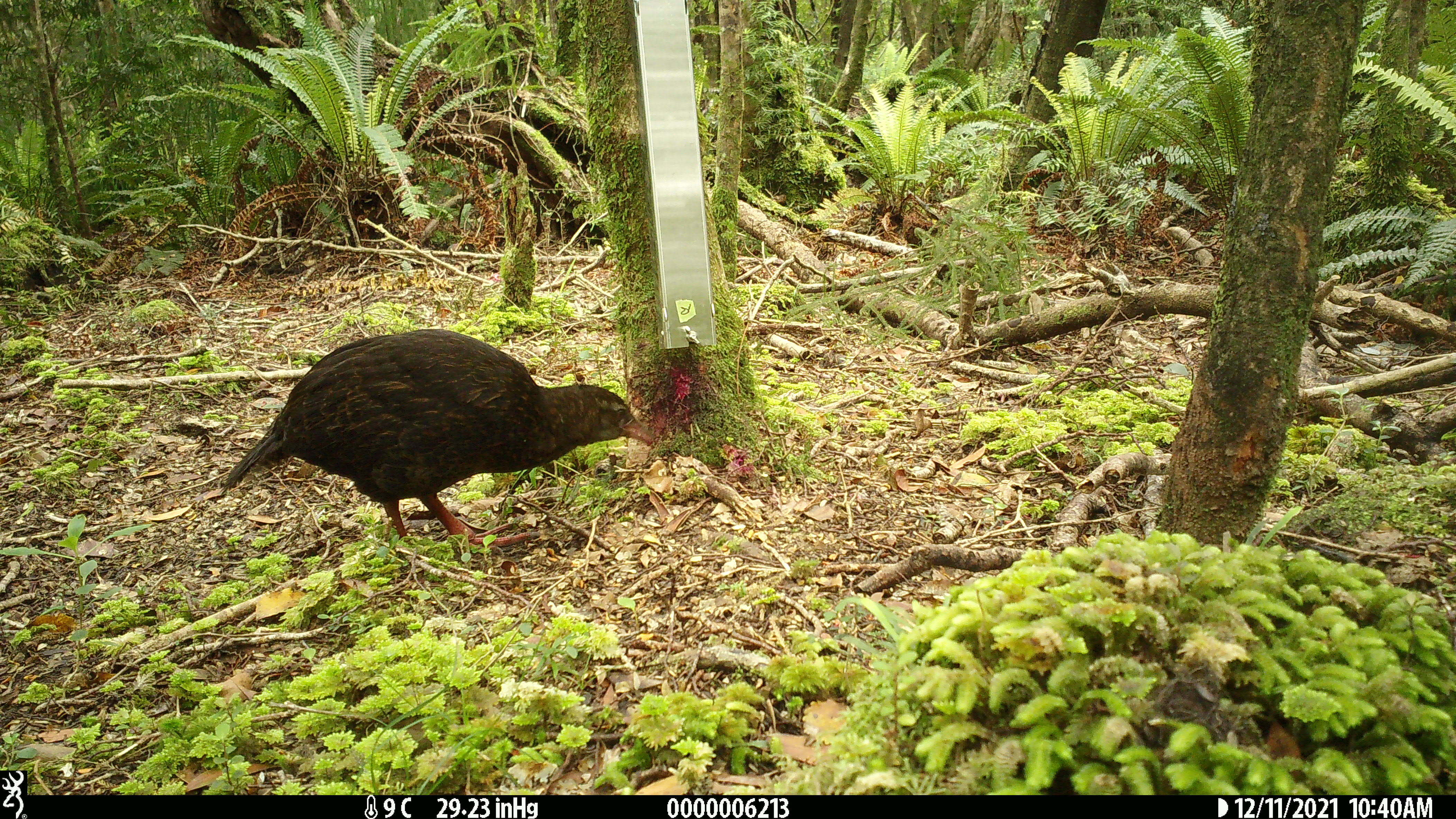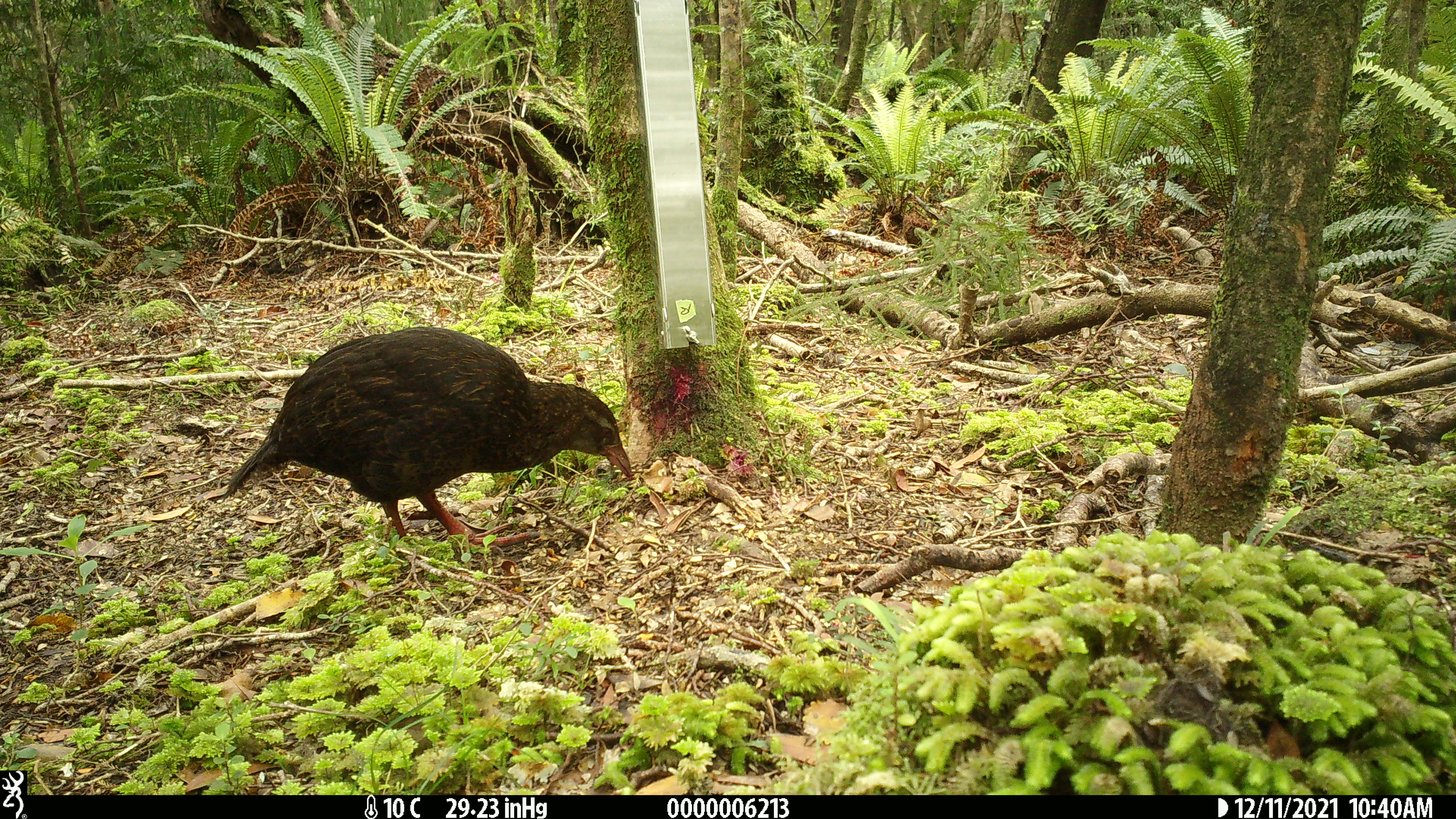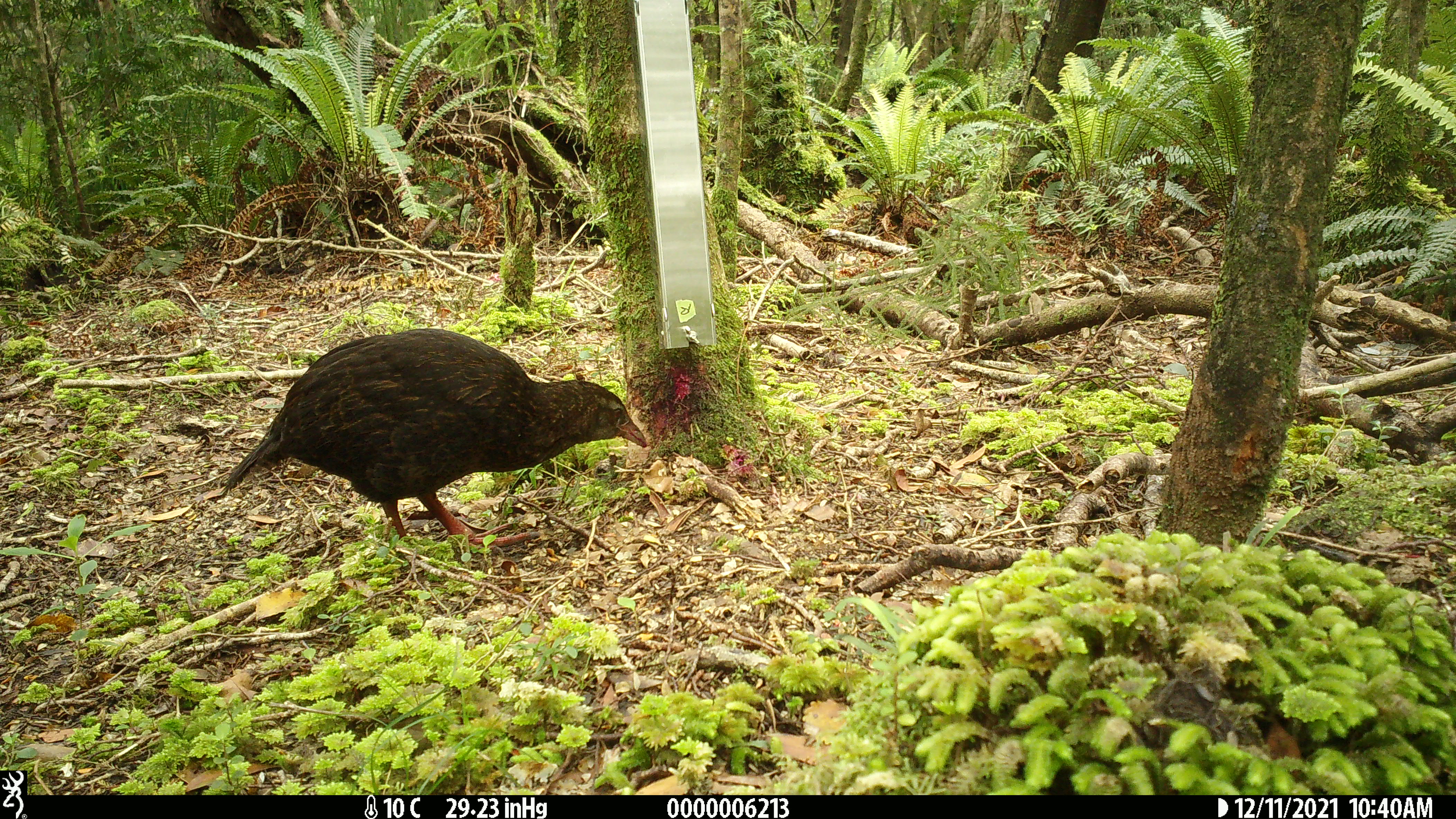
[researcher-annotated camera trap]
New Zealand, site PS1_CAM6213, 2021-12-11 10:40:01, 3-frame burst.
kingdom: Animalia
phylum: Chordata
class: Aves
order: Gruiformes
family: Rallidae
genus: Gallirallus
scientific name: Gallirallus australis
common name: weka